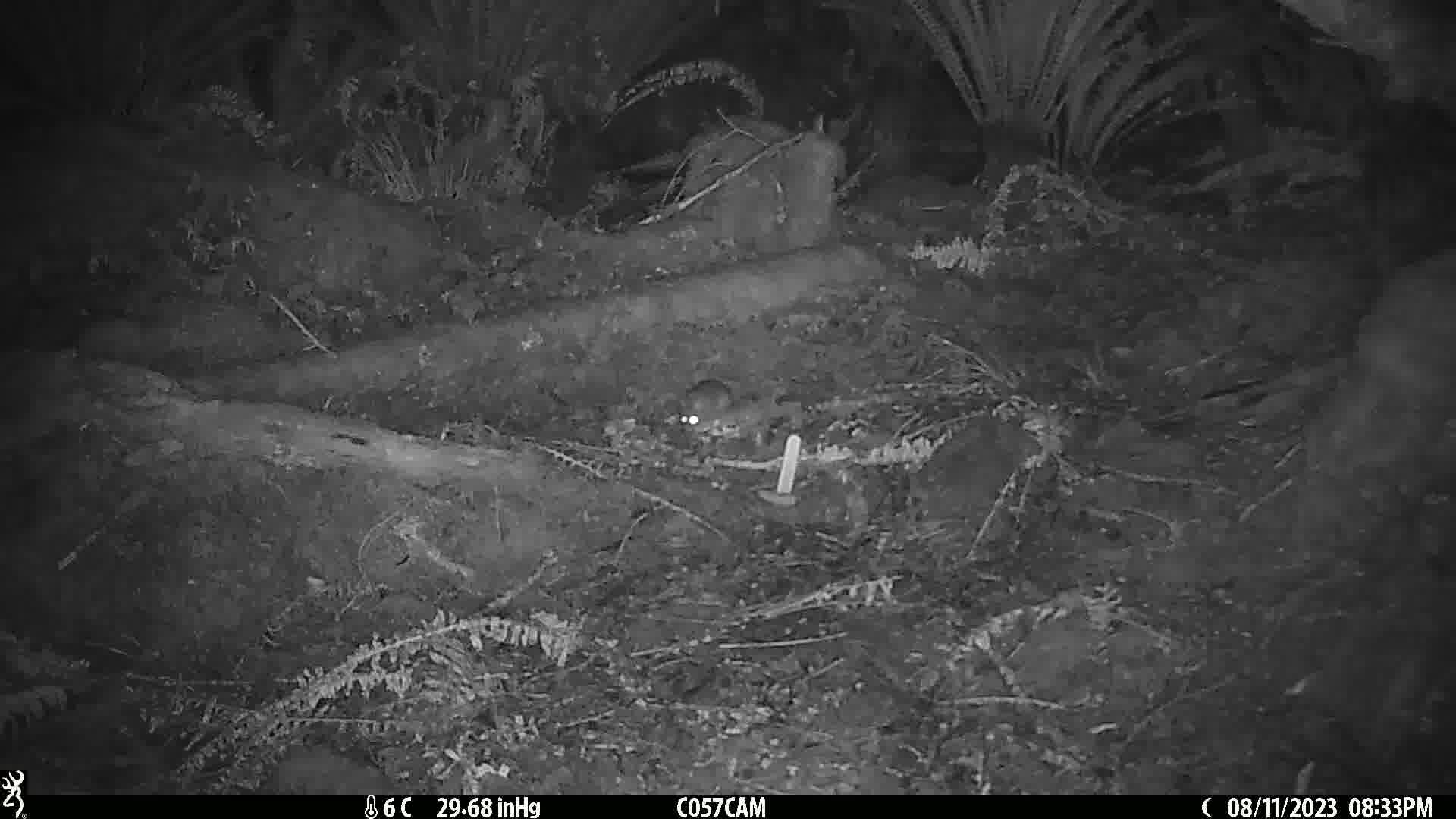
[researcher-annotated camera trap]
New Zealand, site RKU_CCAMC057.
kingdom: Animalia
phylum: Chordata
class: Mammalia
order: Rodentia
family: Muridae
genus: Rattus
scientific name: Rattus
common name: rat